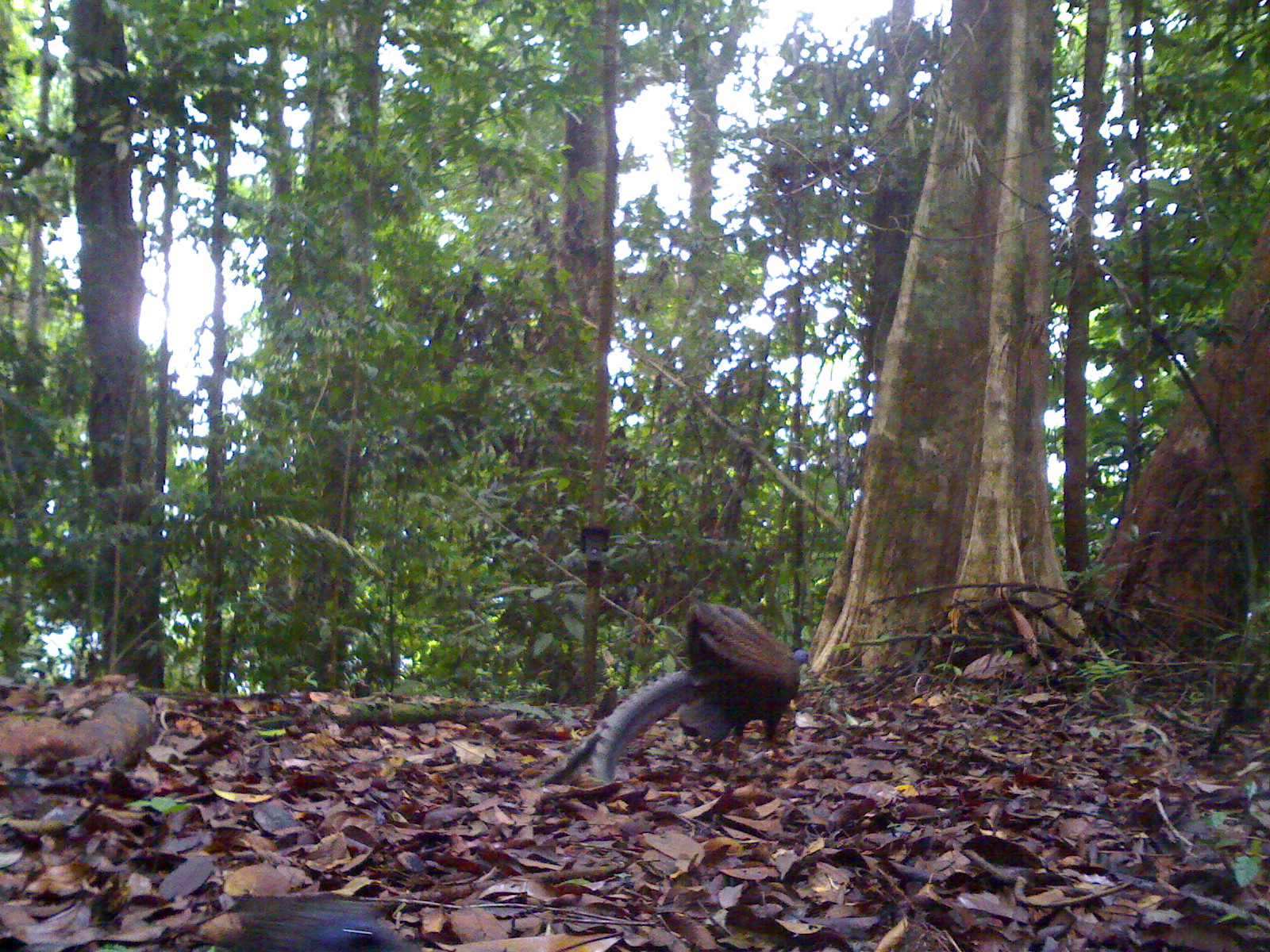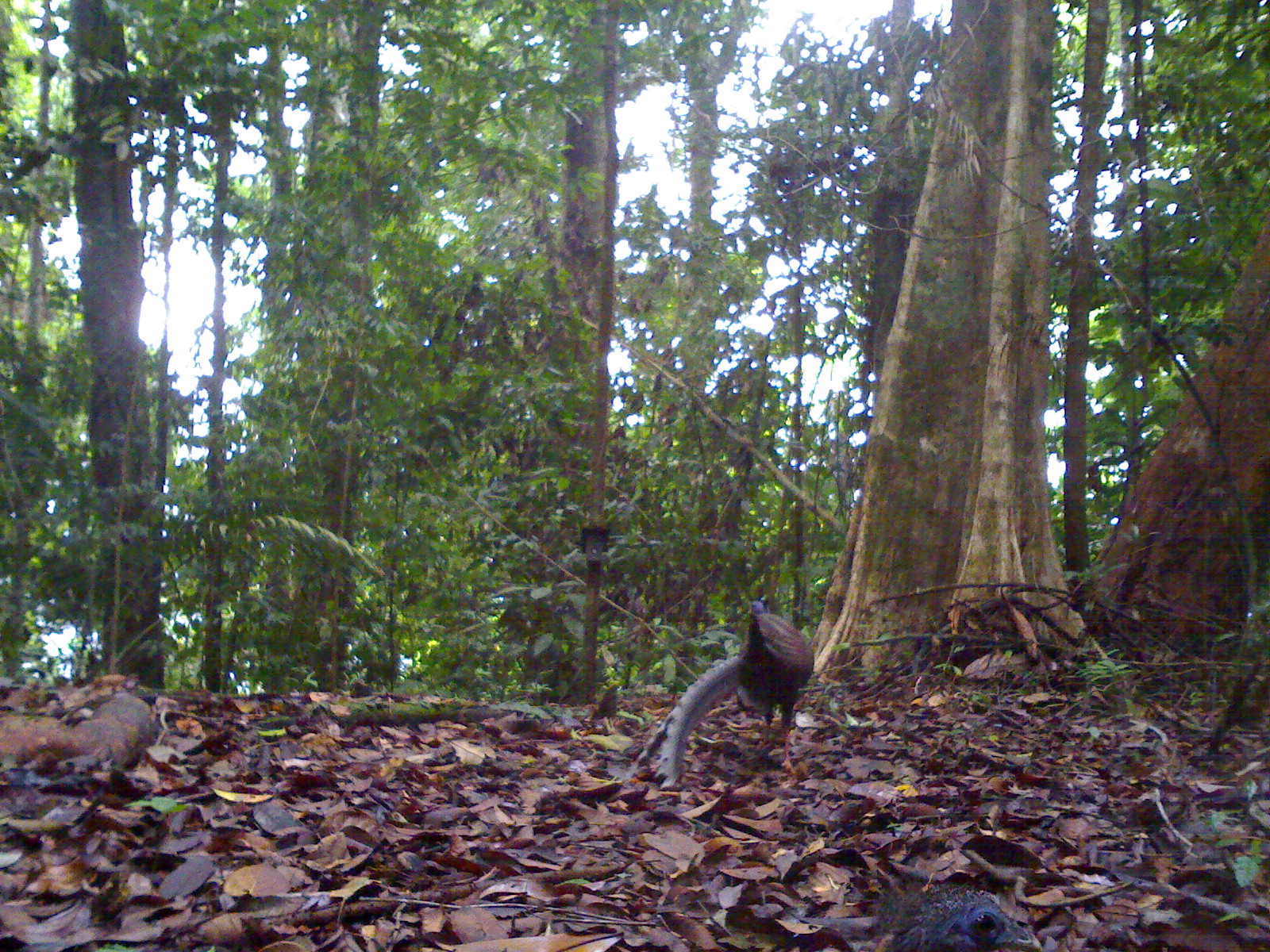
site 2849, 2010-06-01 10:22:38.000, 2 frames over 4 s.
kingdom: Animalia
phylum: Chordata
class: Aves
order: Galliformes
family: Phasianidae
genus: Argusianus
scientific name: Argusianus argus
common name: great argus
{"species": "Argusianus argus (great argus)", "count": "1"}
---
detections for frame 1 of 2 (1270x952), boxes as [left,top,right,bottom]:
argusianus argus: [542,602,812,787]; [198,890,419,950]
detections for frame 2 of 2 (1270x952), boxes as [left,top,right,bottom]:
argusianus argus: [620,594,816,789]; [878,876,1041,951]